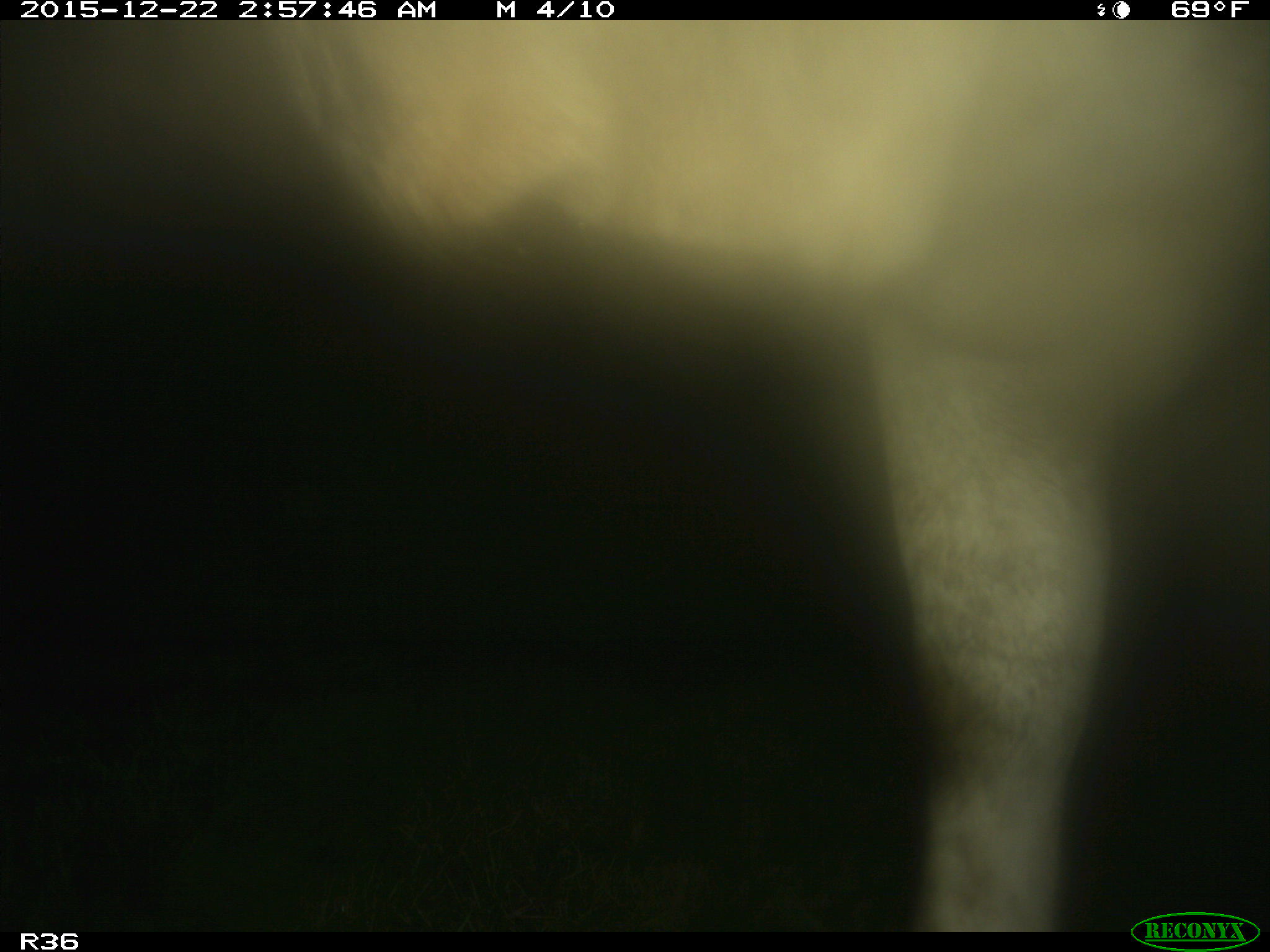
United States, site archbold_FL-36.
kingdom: Animalia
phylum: Chordata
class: Mammalia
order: Artiodactyla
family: Bovidae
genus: Bos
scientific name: Bos taurus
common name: domestic cow